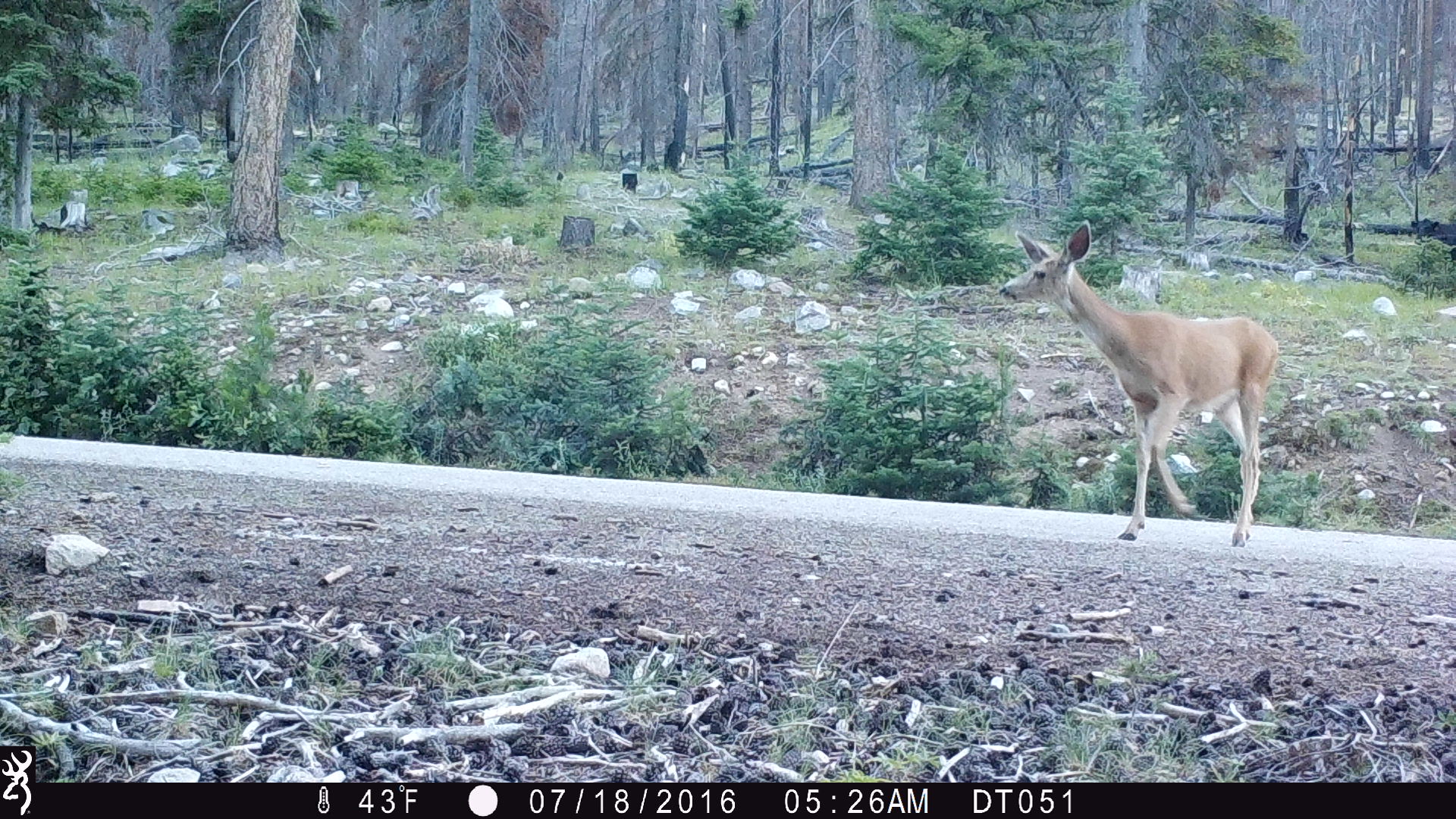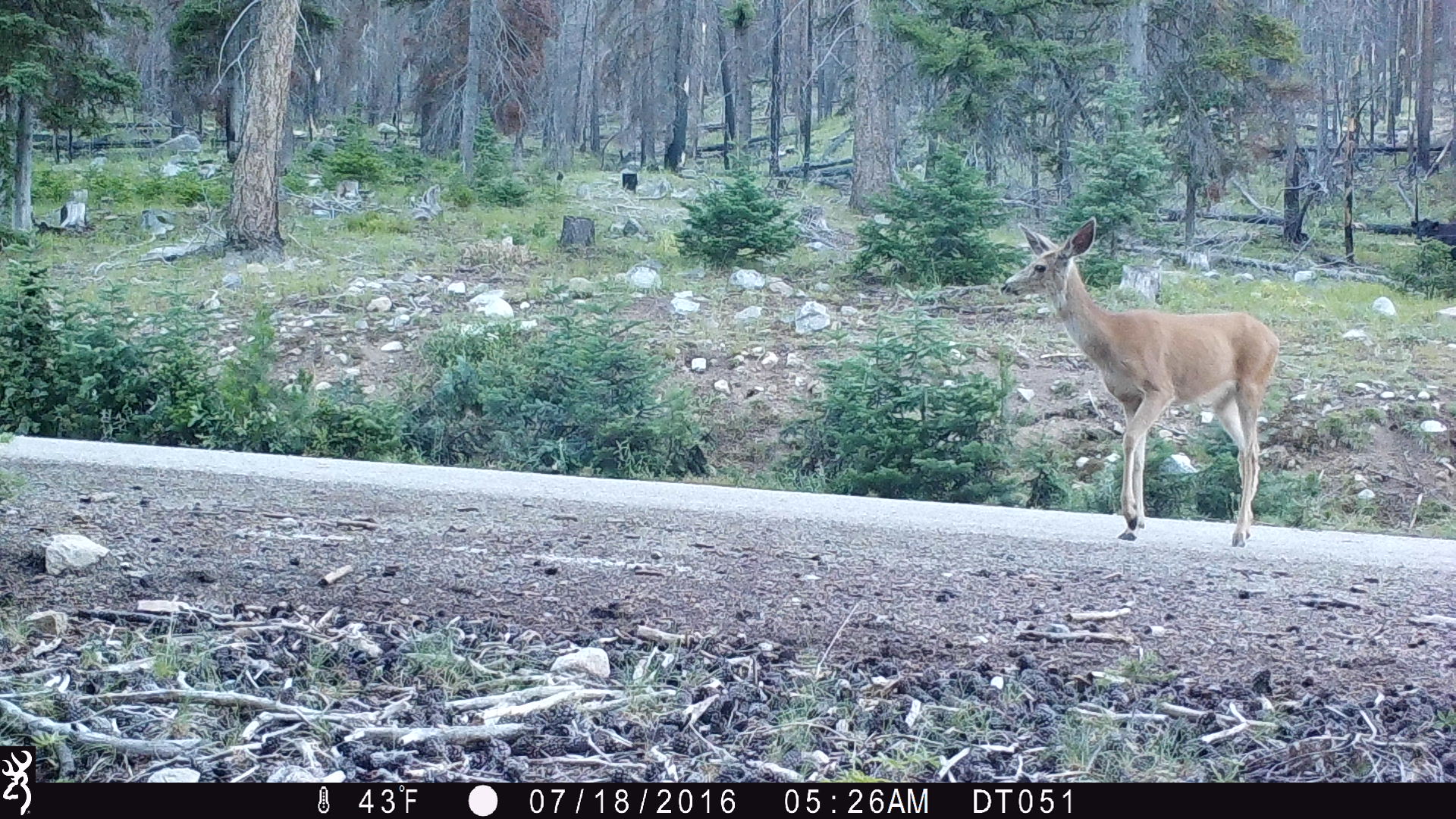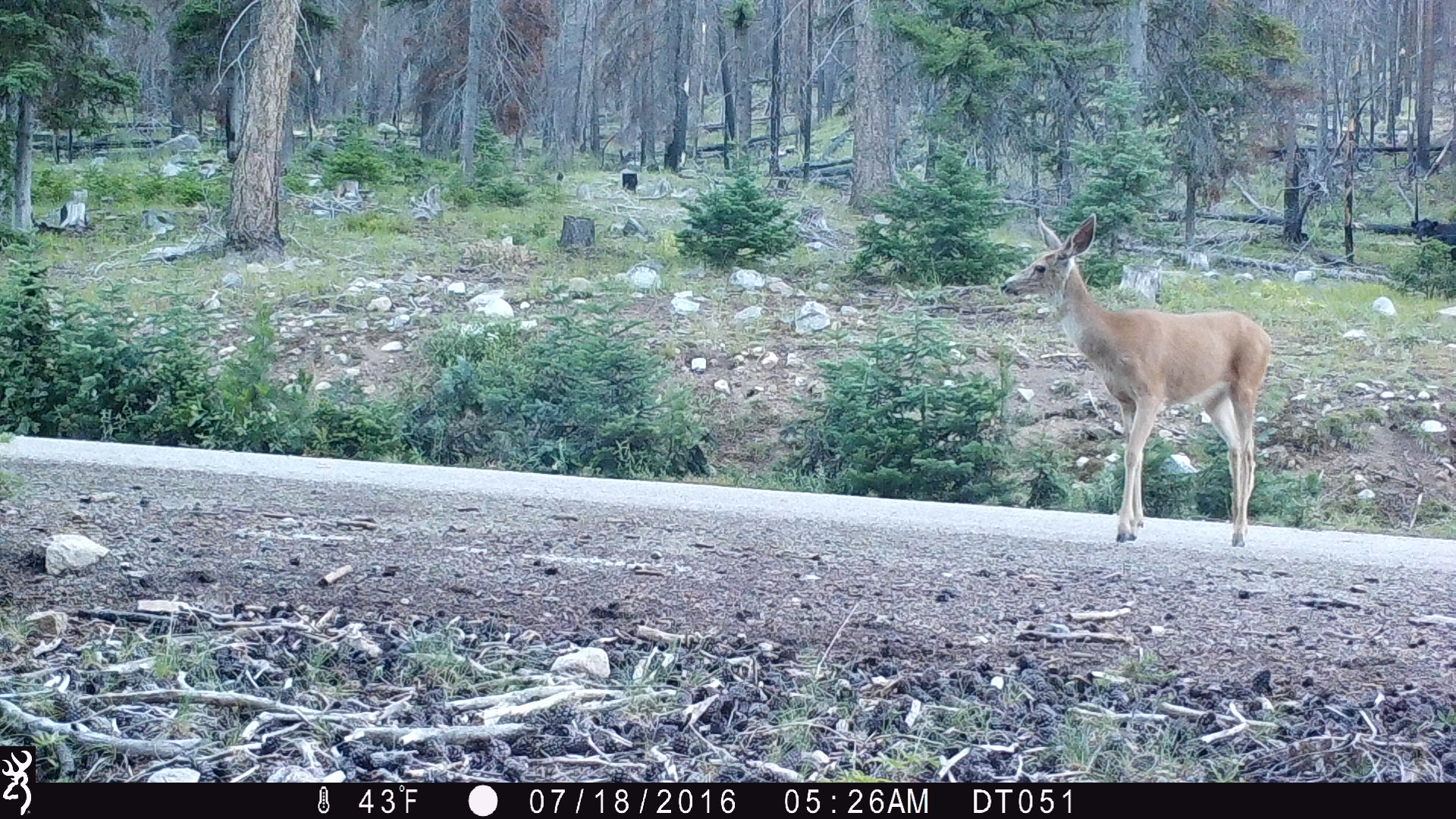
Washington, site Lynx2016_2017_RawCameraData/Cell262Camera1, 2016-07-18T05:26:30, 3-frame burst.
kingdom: Animalia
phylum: Chordata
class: Mammalia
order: Artiodactyla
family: Bovidae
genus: Bos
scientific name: Bos taurus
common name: domestic cattle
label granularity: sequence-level